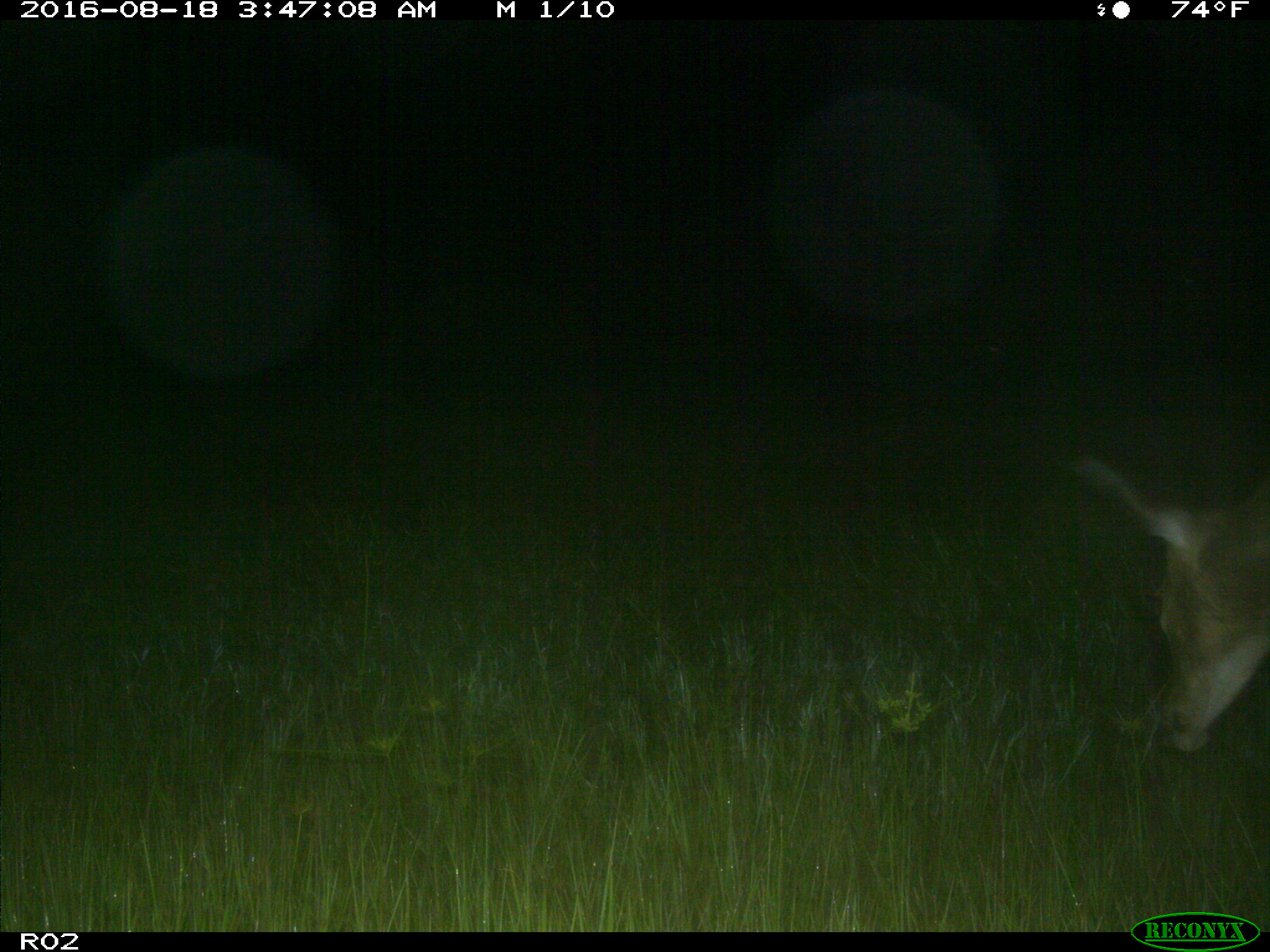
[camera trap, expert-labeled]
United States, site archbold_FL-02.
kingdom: Animalia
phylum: Chordata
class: Mammalia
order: Artiodactyla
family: Cervidae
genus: Odocoileus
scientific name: Odocoileus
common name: deer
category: unidentified deer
Unidentified deer (deer) (Odocoileus).